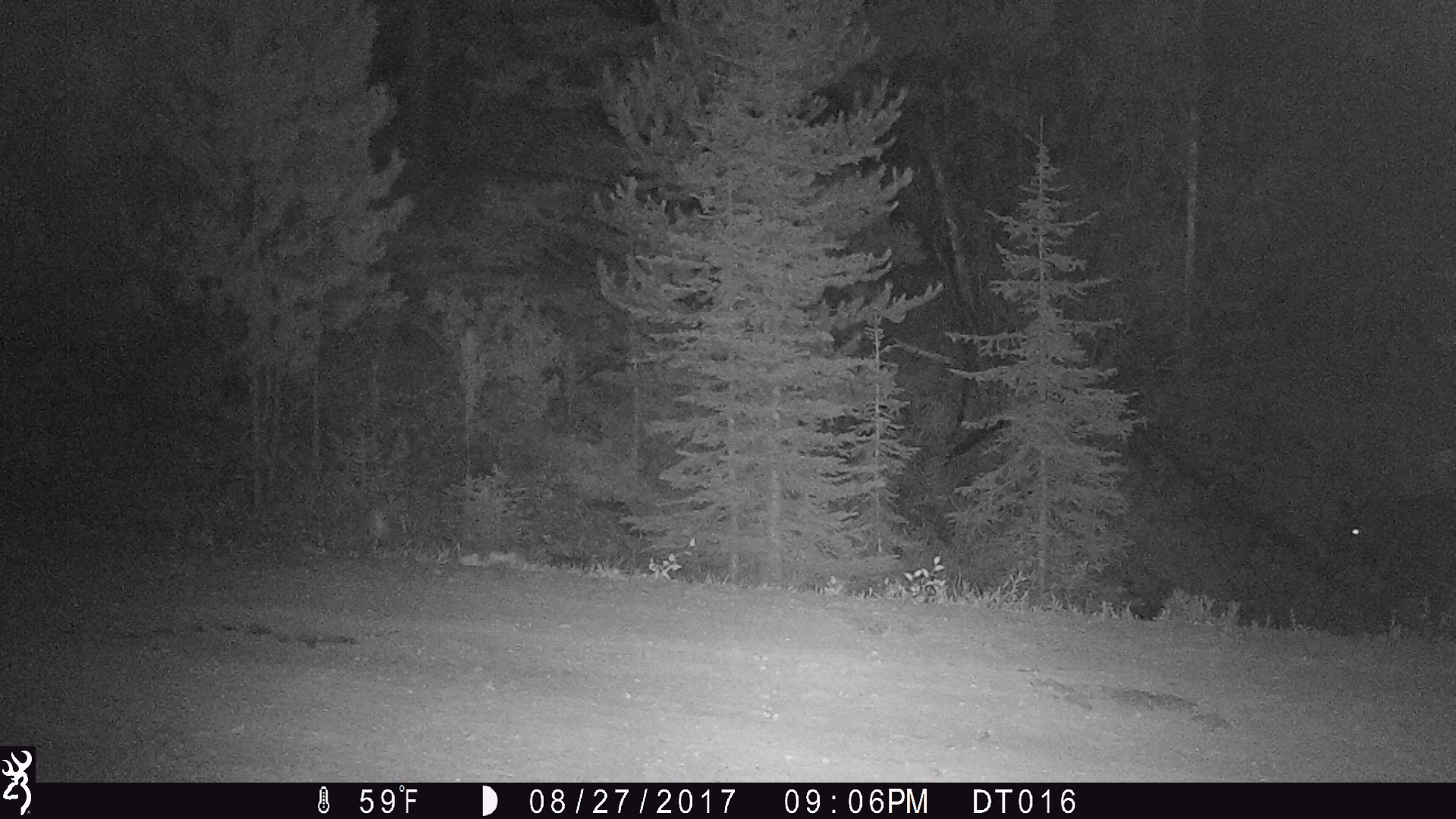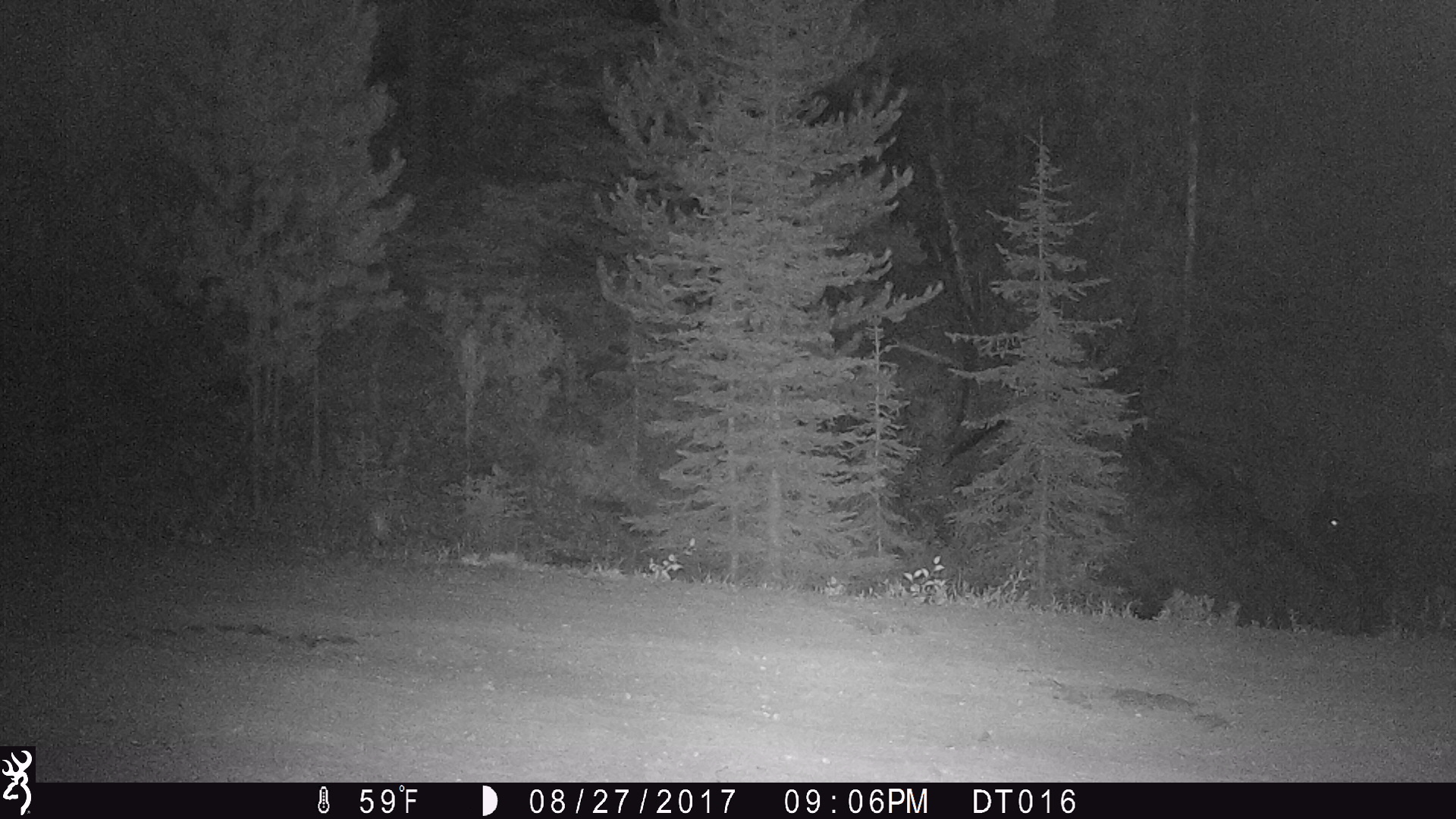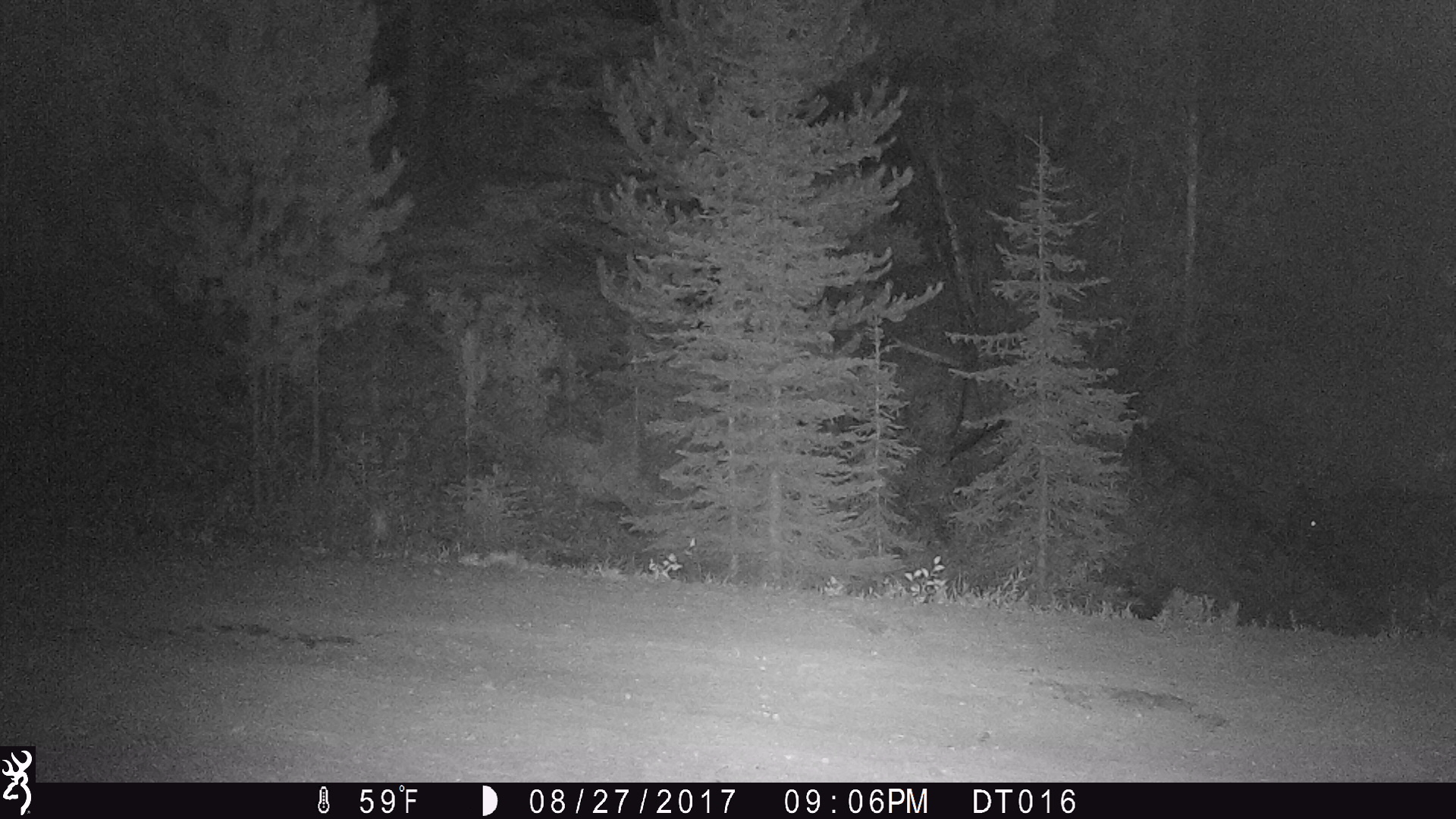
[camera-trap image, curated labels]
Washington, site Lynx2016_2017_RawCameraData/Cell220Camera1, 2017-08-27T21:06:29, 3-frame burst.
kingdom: Animalia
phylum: Chordata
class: Mammalia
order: Artiodactyla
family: Bovidae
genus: Bos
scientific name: Bos taurus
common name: domestic cattle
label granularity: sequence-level